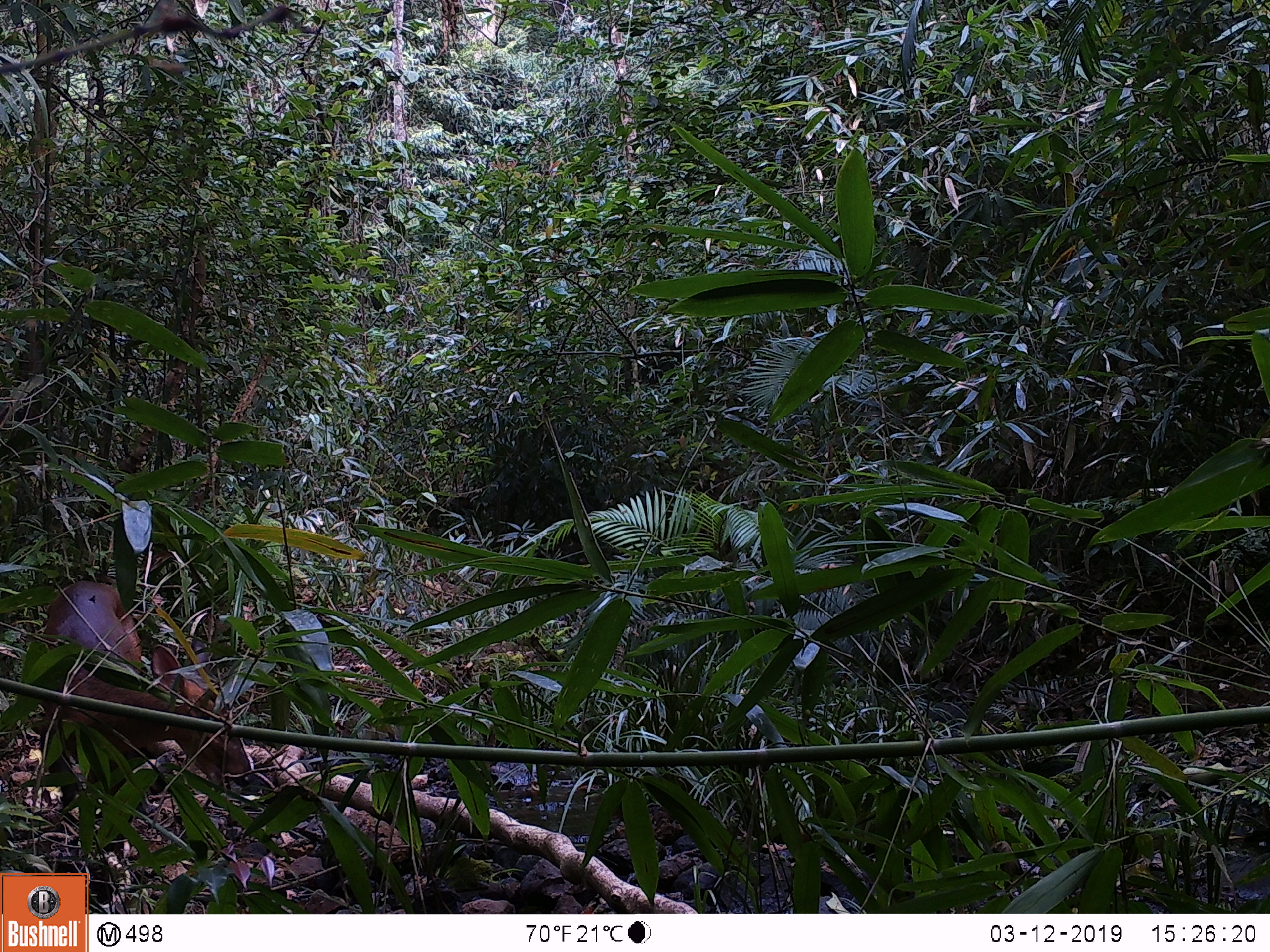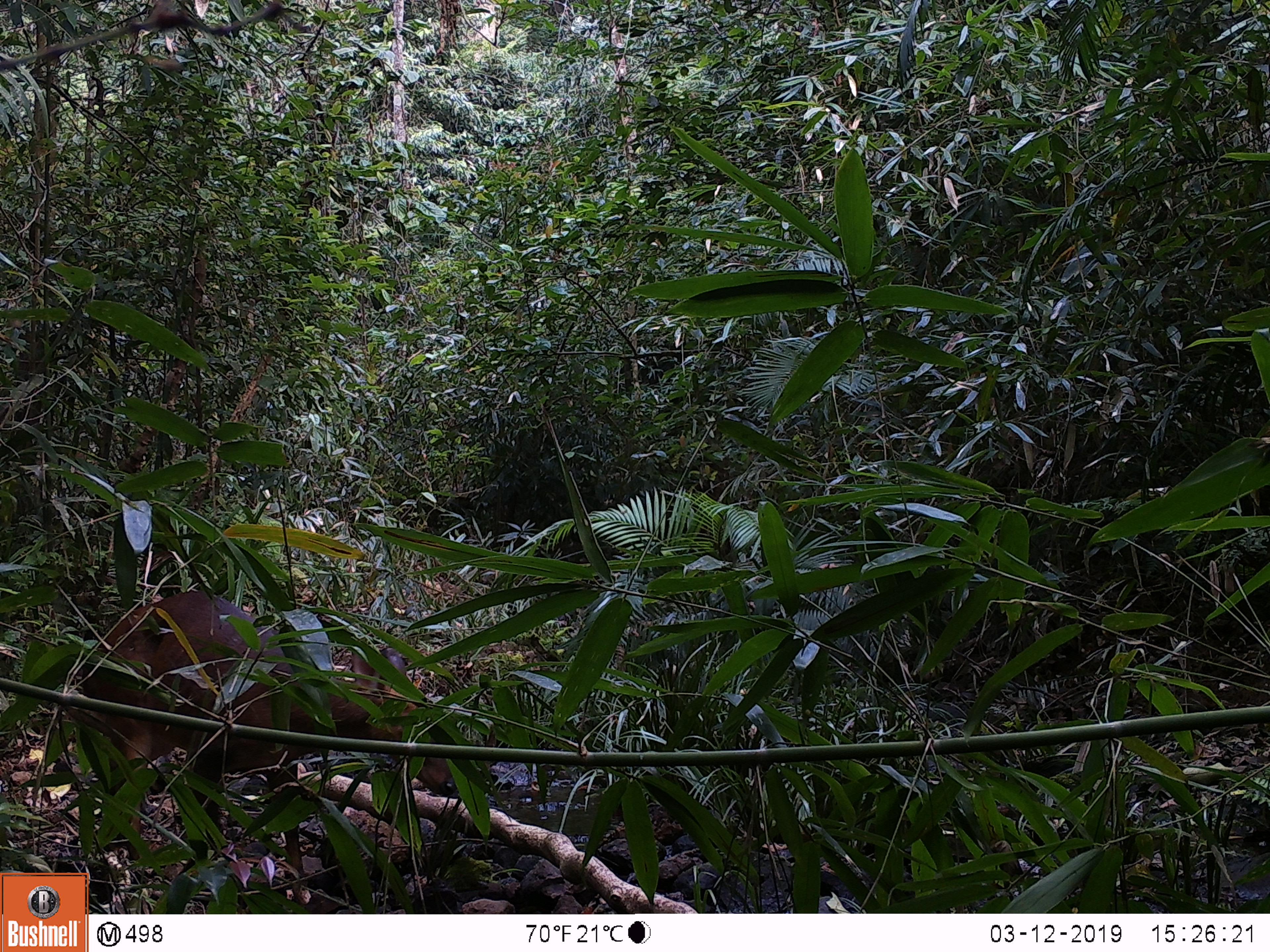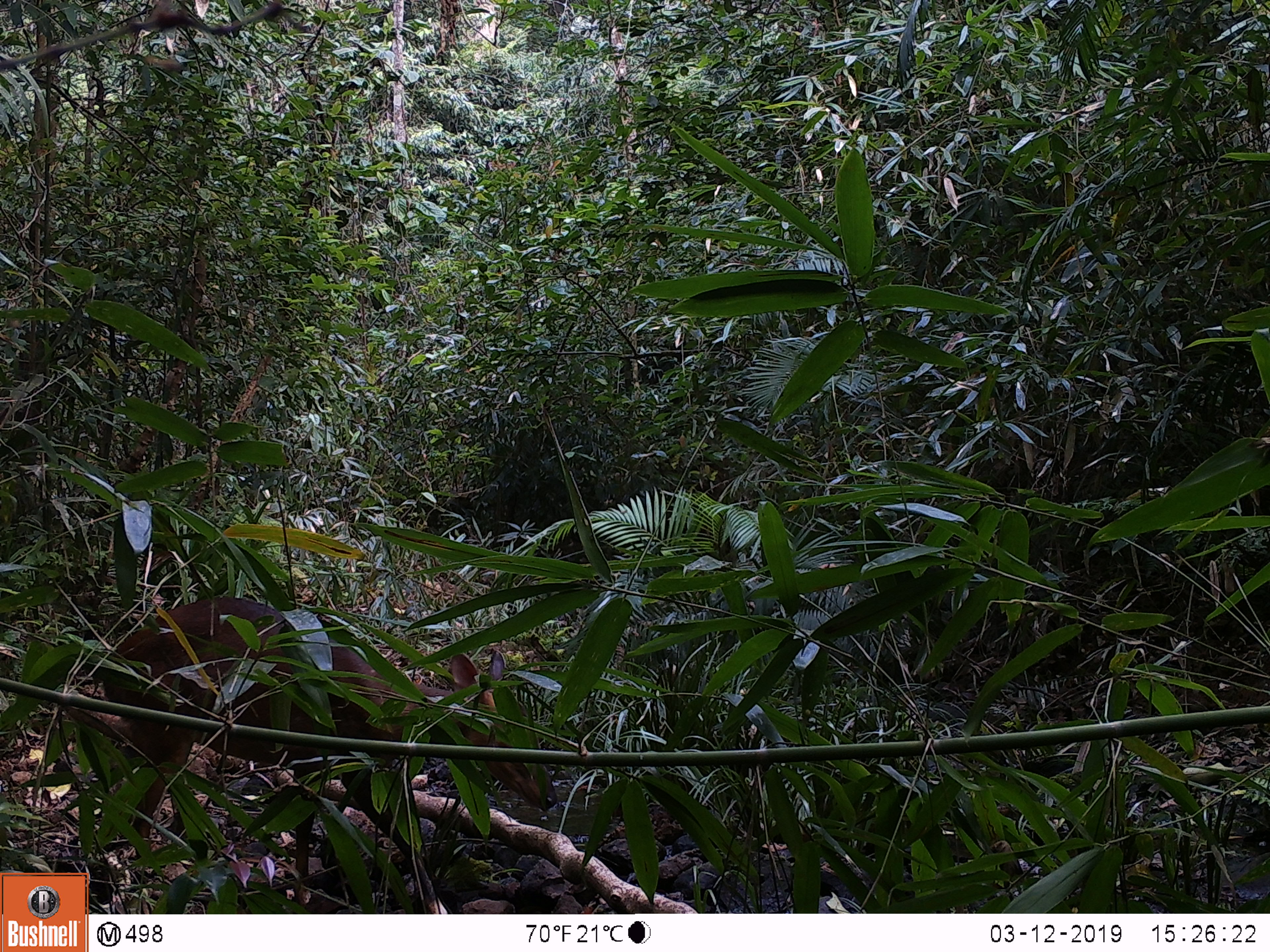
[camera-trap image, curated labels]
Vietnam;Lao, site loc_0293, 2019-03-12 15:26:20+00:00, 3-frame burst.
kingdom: Animalia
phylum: Chordata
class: Mammalia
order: Artiodactyla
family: Cervidae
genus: Muntiacus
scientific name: Muntiacus vuquangensis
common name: large-antlered muntjac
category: large antlered muntjac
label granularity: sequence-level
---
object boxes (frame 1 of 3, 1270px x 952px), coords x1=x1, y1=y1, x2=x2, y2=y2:
large antlered muntjac: x1=40, y1=580, x2=262, y2=852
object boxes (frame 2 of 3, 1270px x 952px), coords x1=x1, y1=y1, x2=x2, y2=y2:
large antlered muntjac: x1=76, y1=592, x2=455, y2=906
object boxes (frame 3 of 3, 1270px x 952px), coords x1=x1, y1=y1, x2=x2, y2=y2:
large antlered muntjac: x1=102, y1=595, x2=558, y2=914